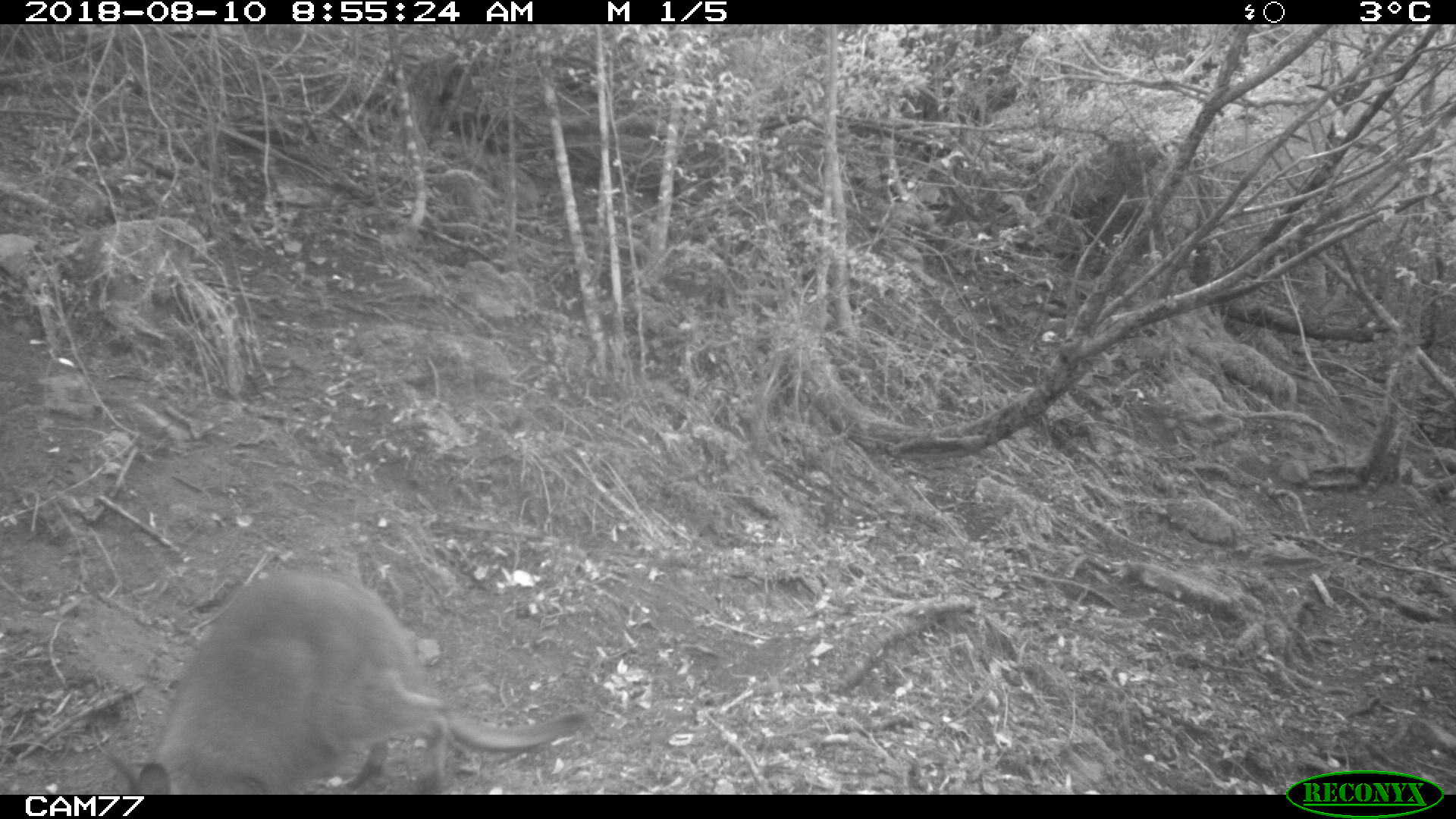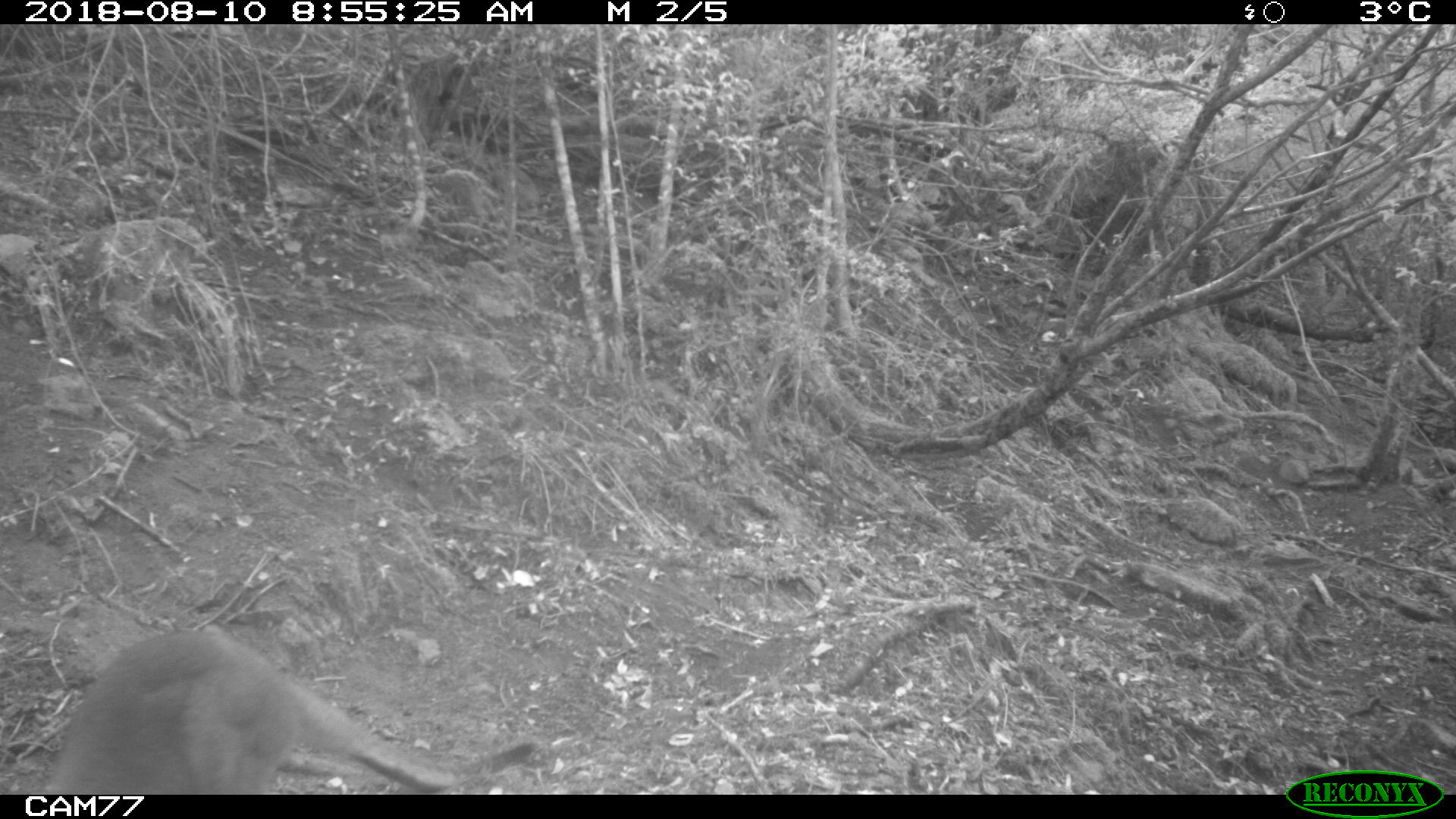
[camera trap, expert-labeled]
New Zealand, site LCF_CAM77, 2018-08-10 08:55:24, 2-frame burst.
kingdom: Animalia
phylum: Chordata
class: Mammalia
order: Diprotodontia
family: Macropodidae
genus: Notamacropus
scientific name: Notamacropus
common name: wallaby